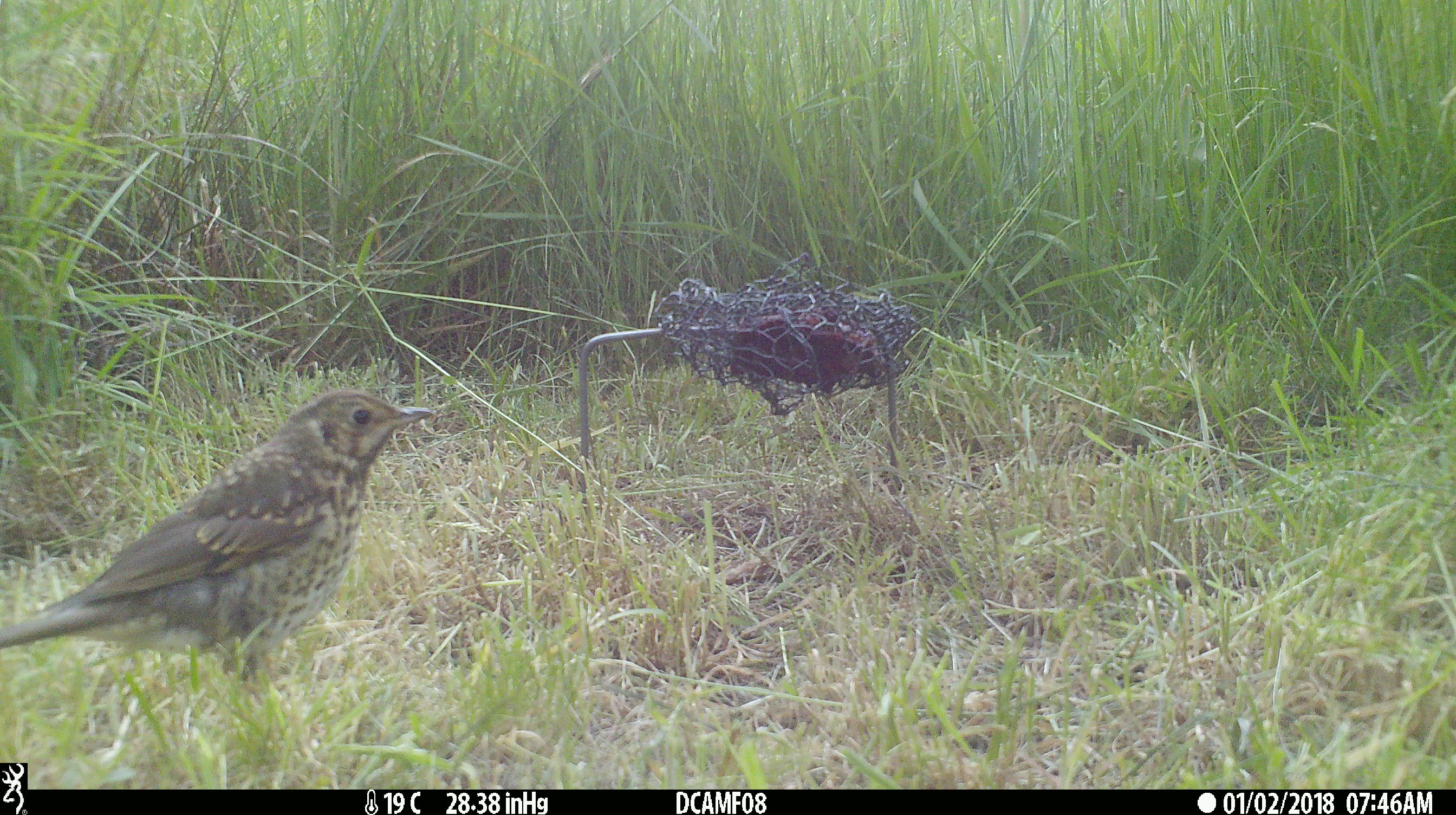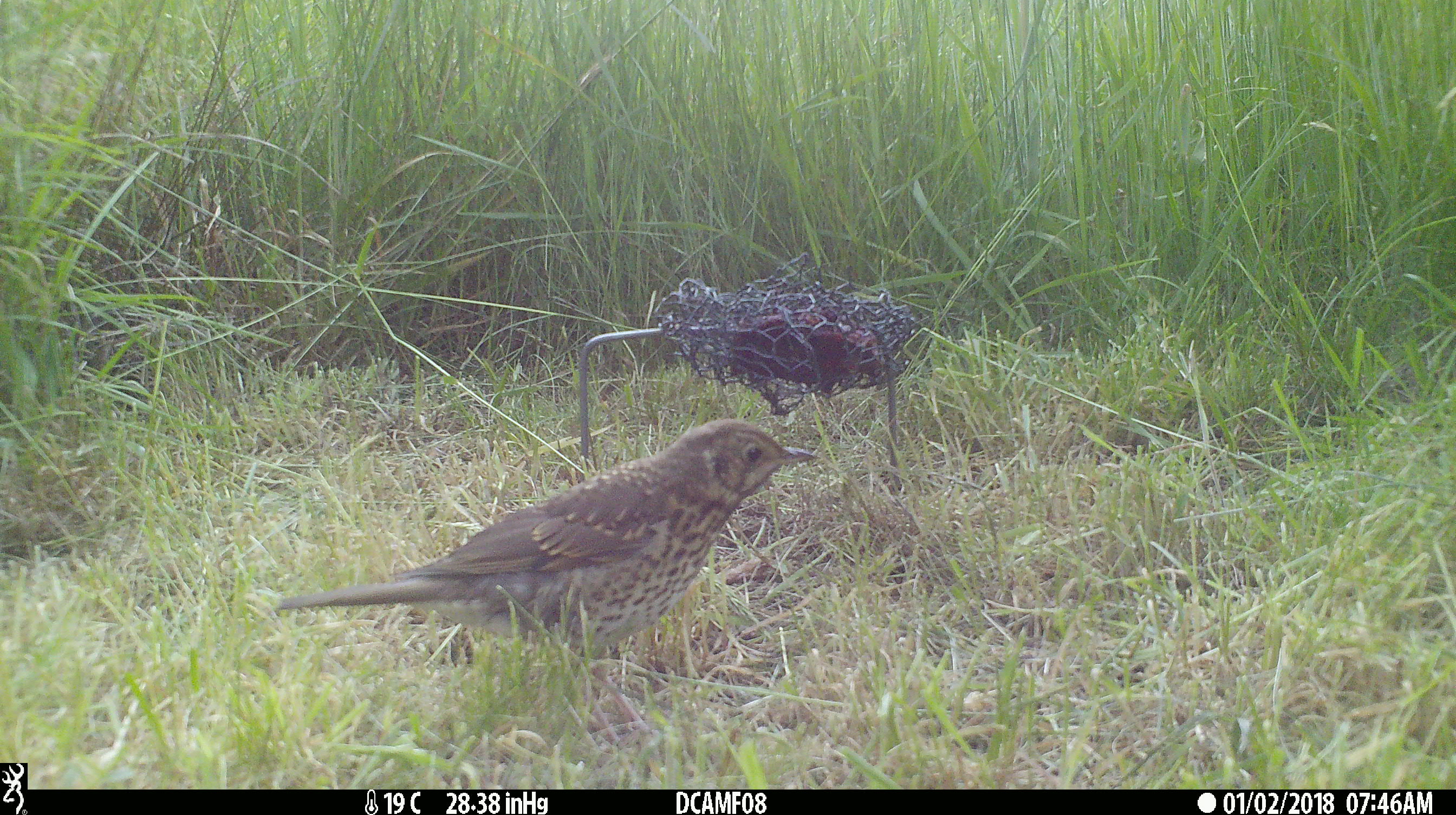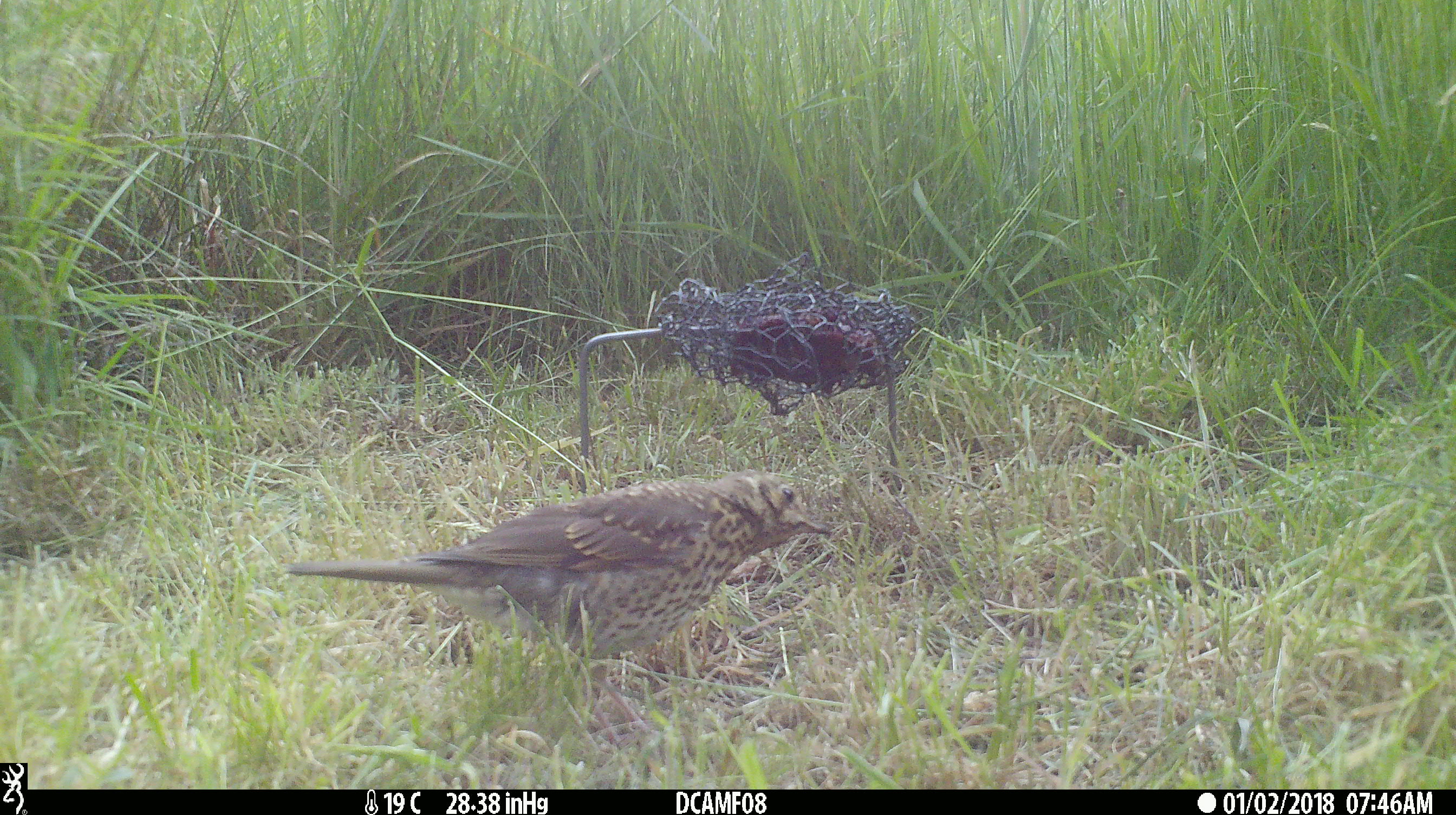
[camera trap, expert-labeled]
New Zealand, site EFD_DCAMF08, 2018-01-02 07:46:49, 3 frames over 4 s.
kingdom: Animalia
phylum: Chordata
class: Aves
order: Passeriformes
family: Turdidae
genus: Turdus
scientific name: Turdus philomelos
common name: song thrush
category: thrush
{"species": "thrush (song thrush) (Turdus philomelos)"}